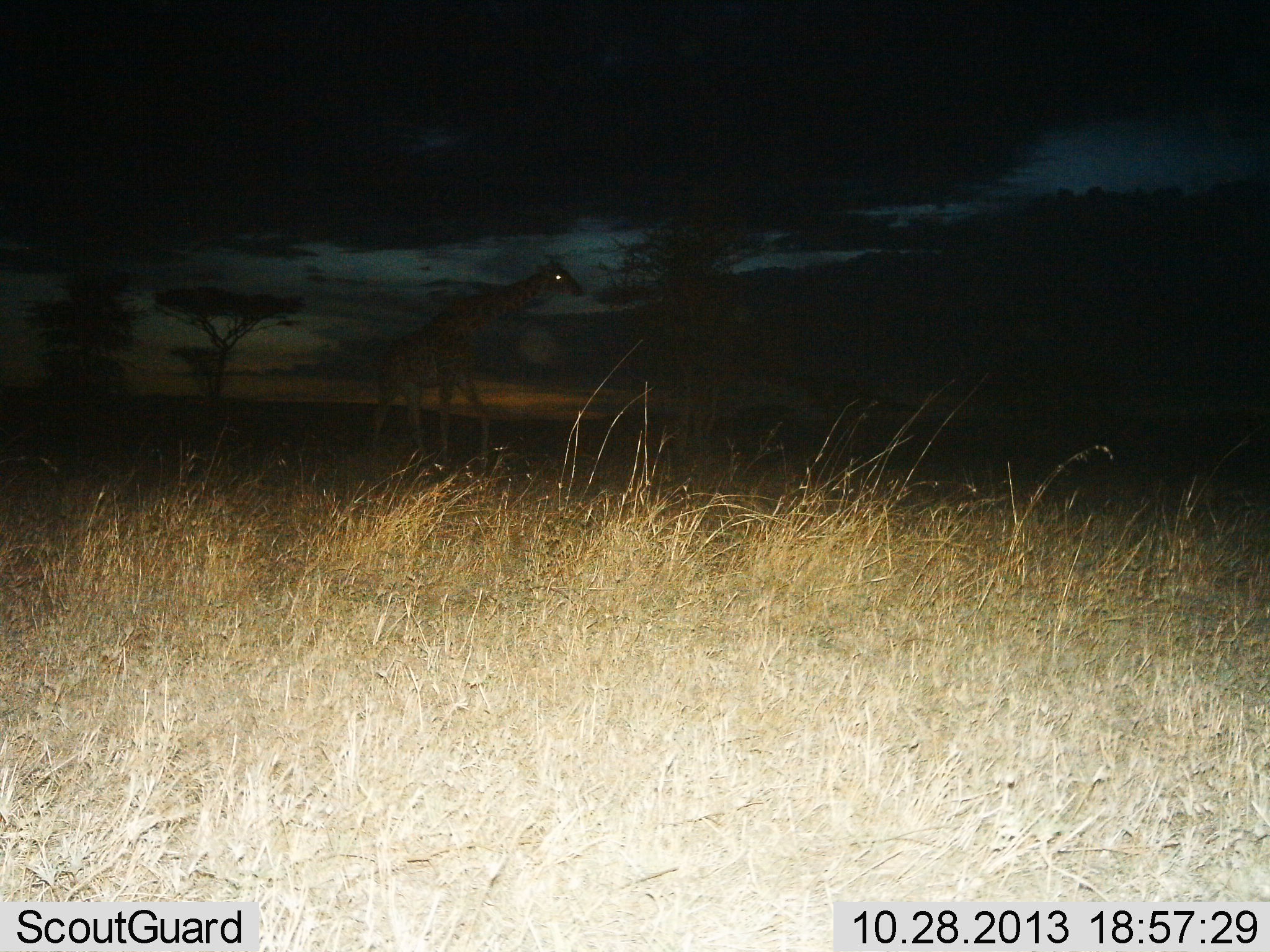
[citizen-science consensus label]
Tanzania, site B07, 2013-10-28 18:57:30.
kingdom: Animalia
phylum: Chordata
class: Mammalia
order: Artiodactyla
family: Giraffidae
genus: Giraffa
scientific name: Giraffa camelopardalis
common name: giraffe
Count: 1.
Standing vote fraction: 30%.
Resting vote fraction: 0%.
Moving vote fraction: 70%.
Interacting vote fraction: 0%.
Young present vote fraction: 0%.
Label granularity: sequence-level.